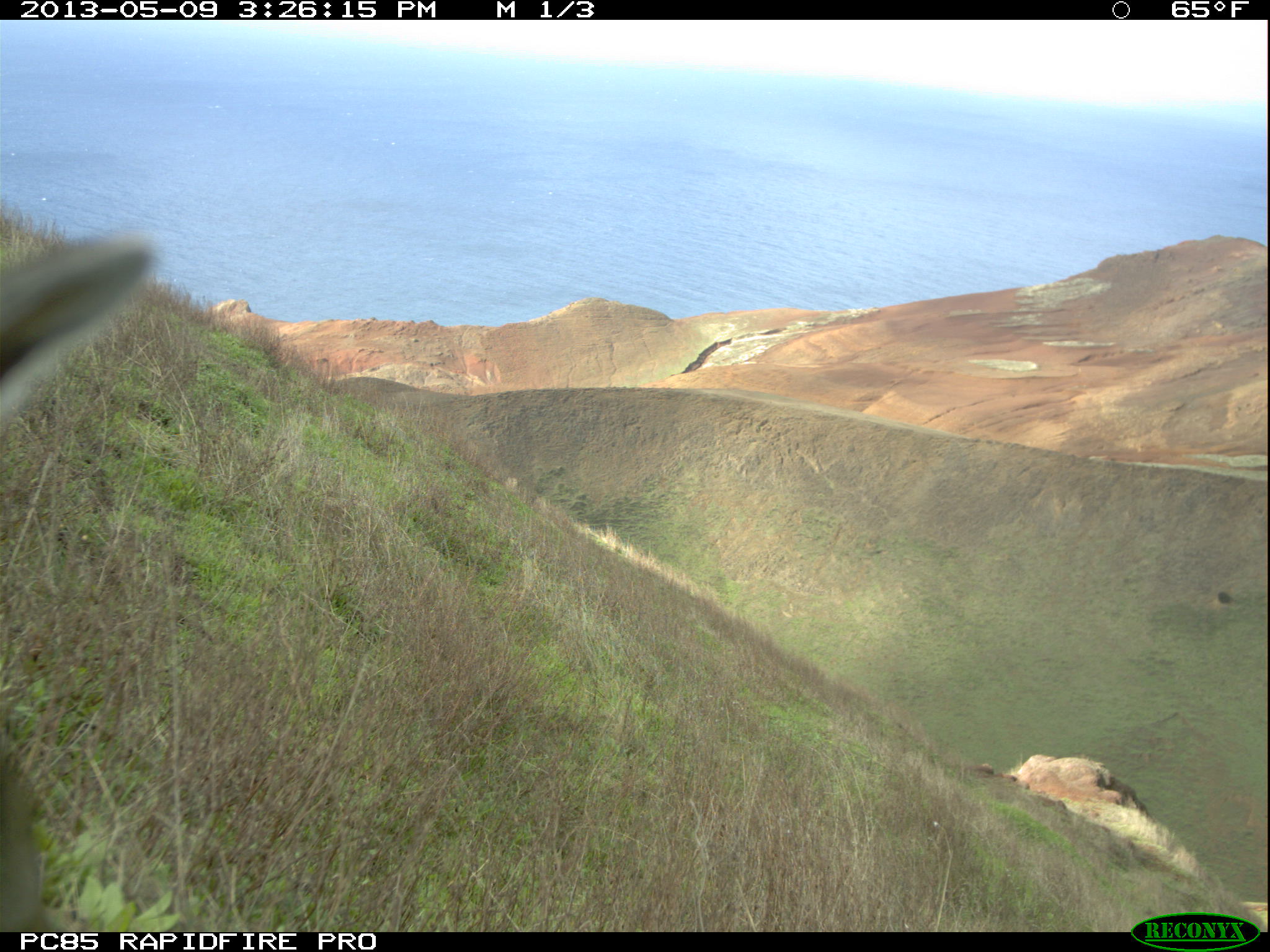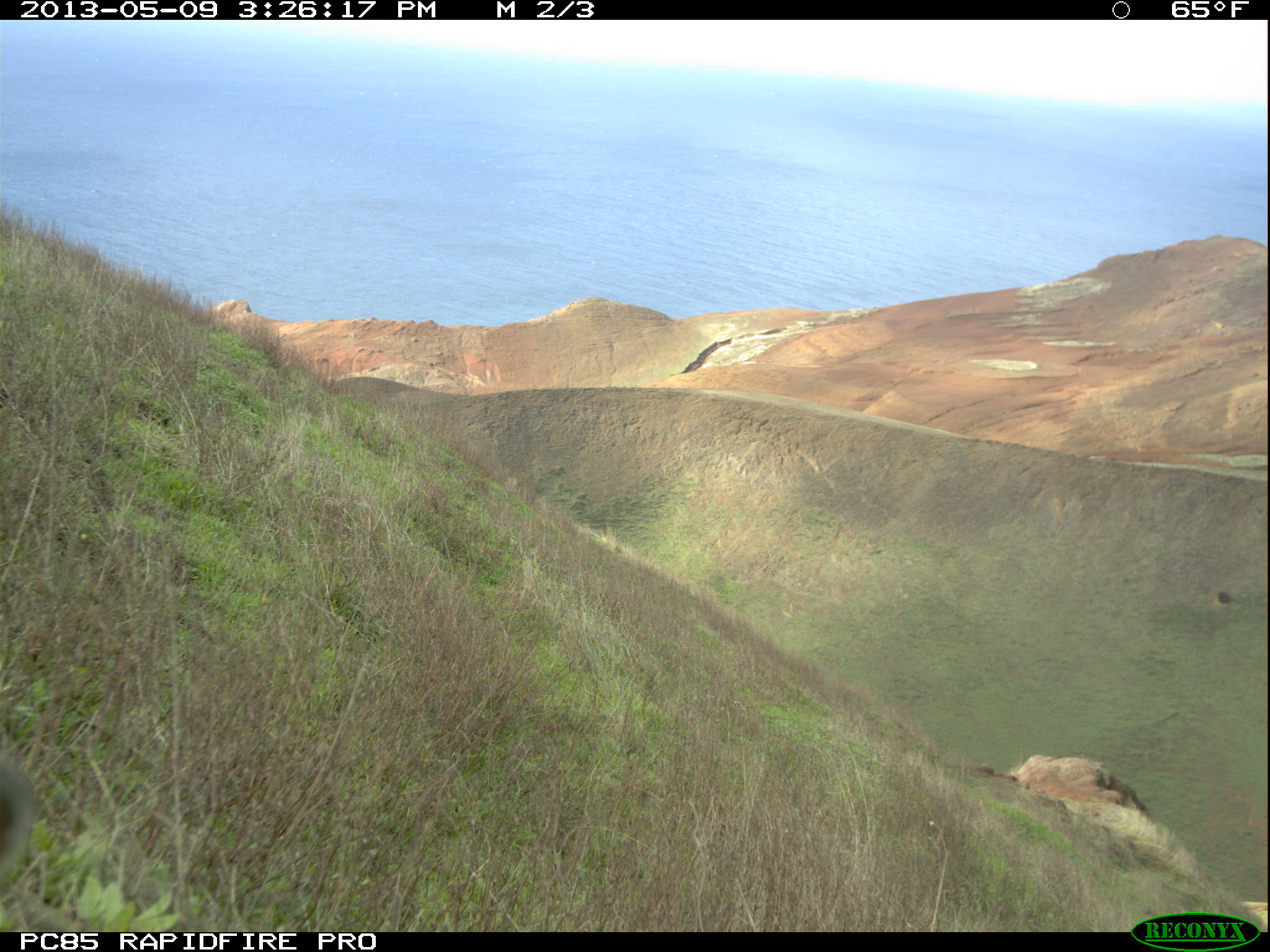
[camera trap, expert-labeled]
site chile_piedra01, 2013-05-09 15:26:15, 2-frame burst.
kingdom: Animalia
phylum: Chordata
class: Mammalia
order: Lagomorpha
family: Leporidae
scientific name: Leporidae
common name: rabbits and hares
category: rabbit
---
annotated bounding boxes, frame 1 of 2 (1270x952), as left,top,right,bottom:
rabbit: 0,224,161,934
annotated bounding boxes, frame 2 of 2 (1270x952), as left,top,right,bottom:
unknown: 0,764,35,886